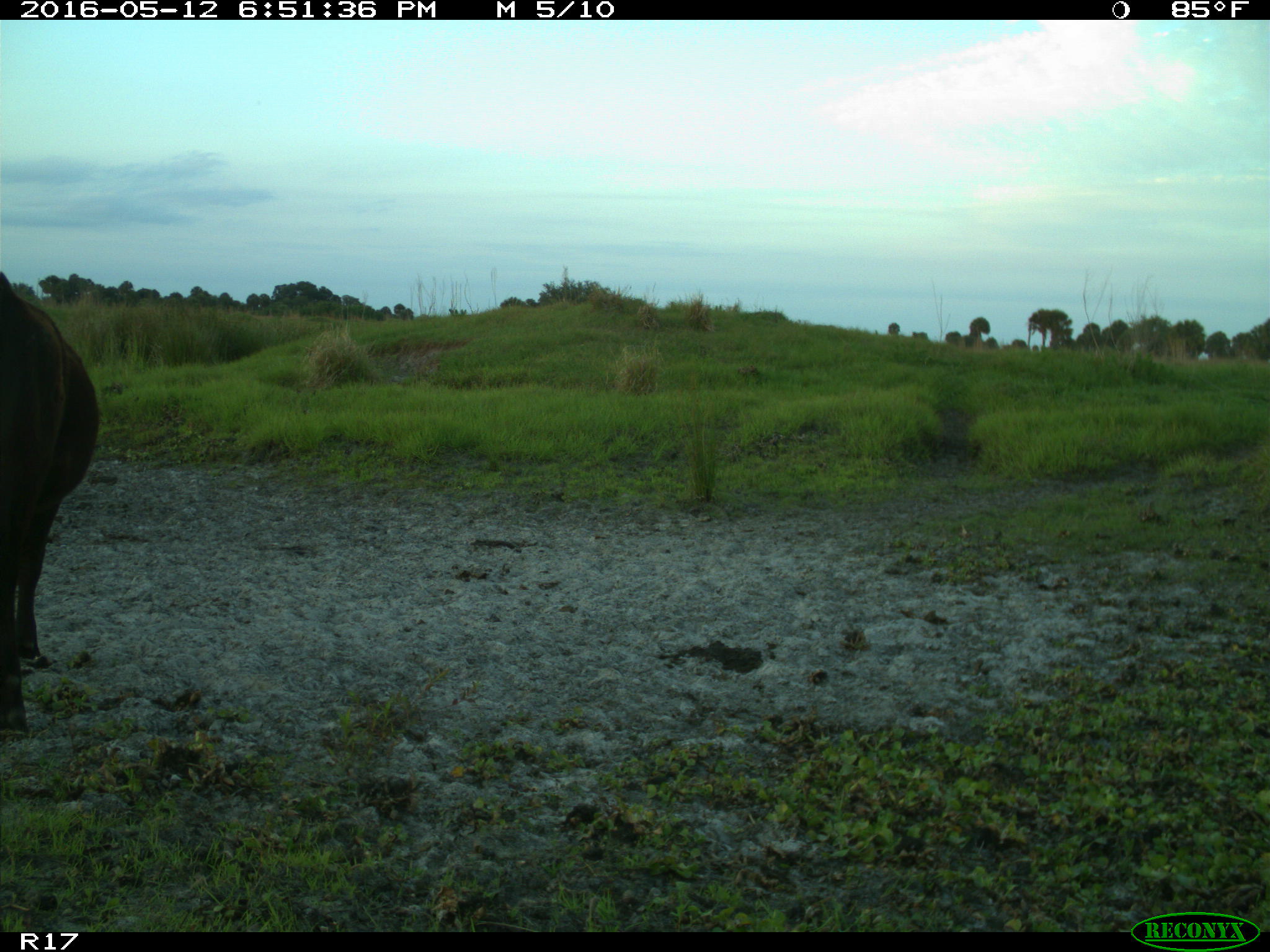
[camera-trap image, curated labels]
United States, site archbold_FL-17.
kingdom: Animalia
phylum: Chordata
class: Mammalia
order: Artiodactyla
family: Bovidae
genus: Bos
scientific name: Bos taurus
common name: domestic cow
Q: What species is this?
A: Bos taurus (domestic cow).